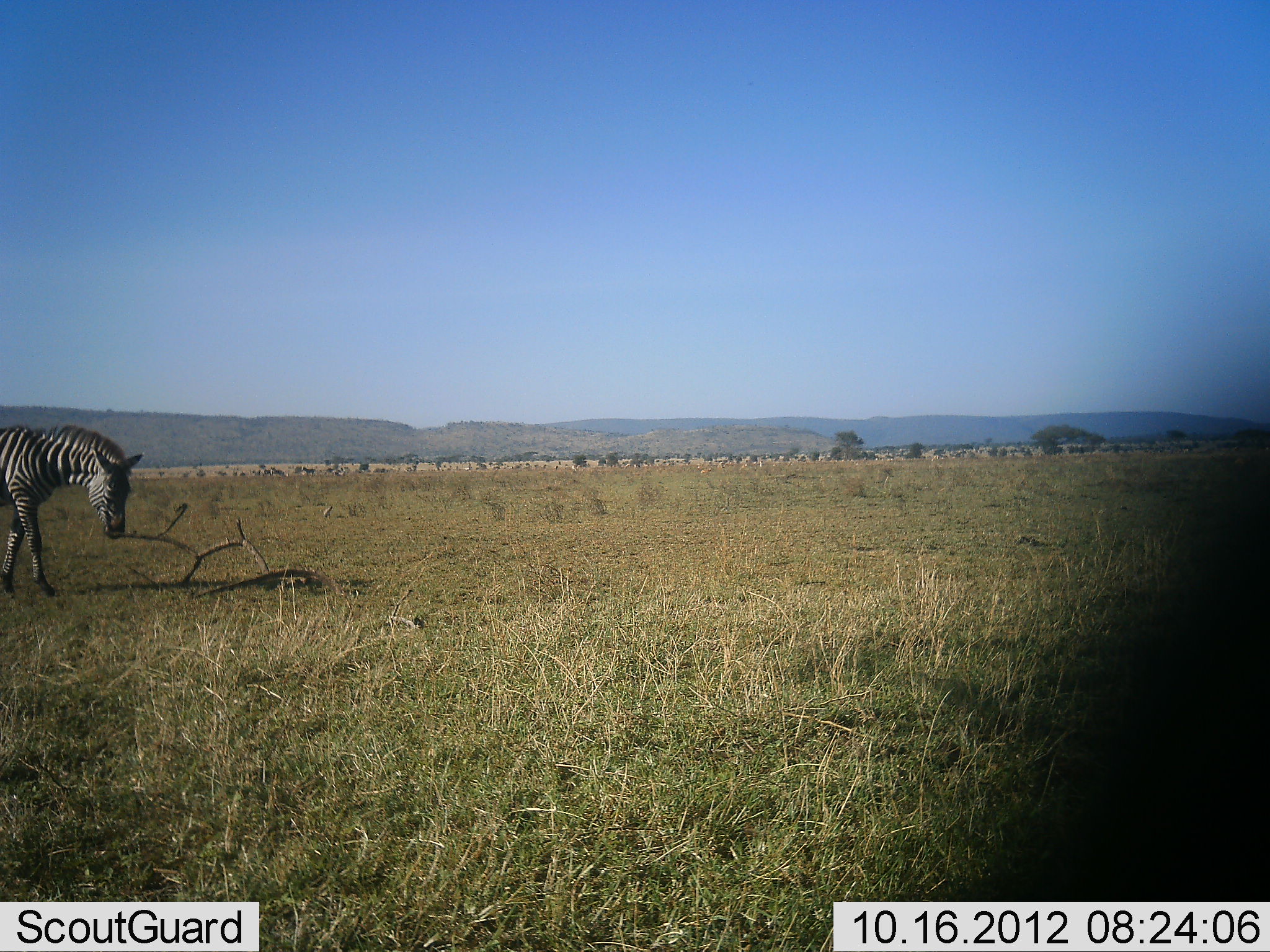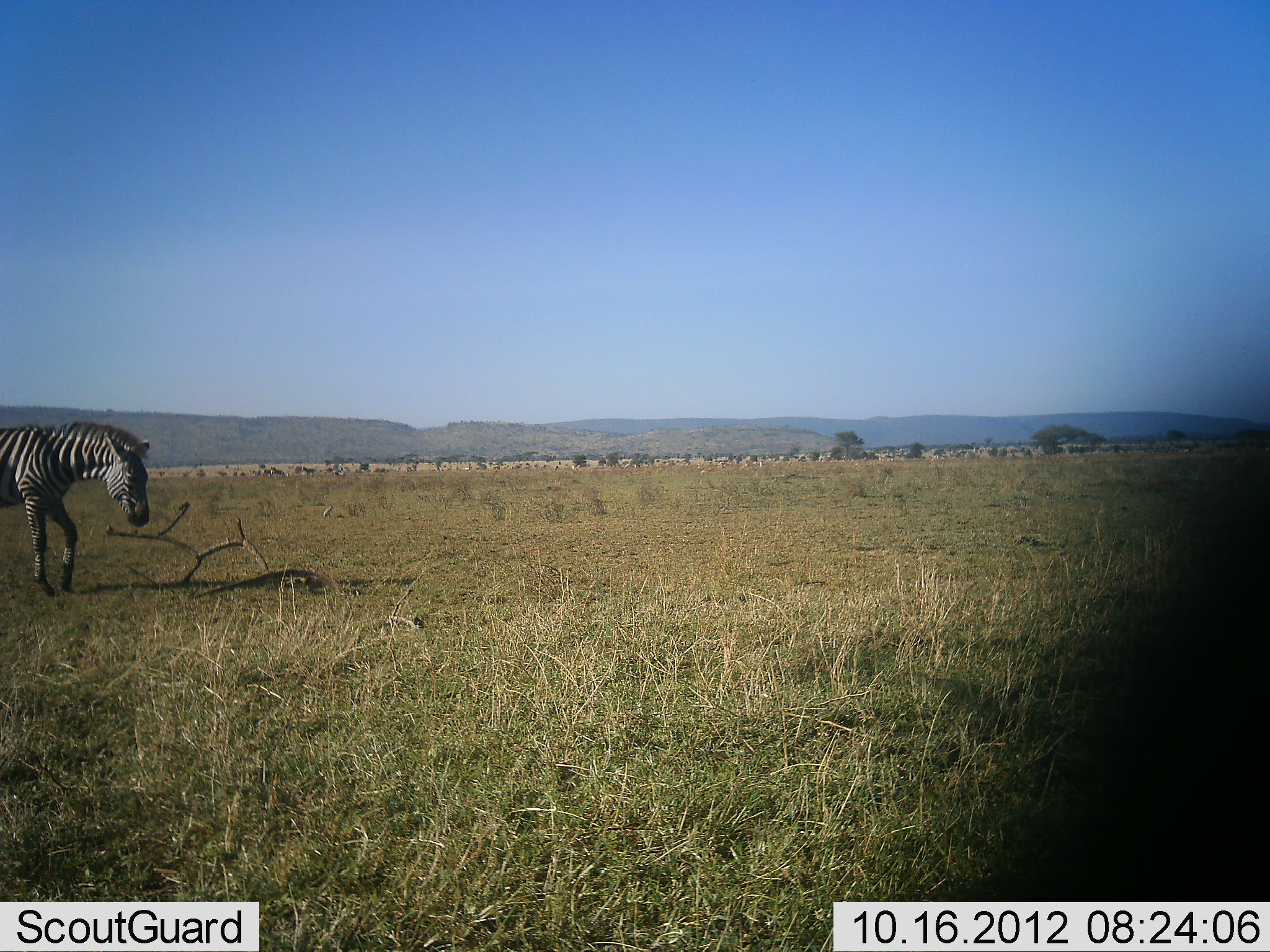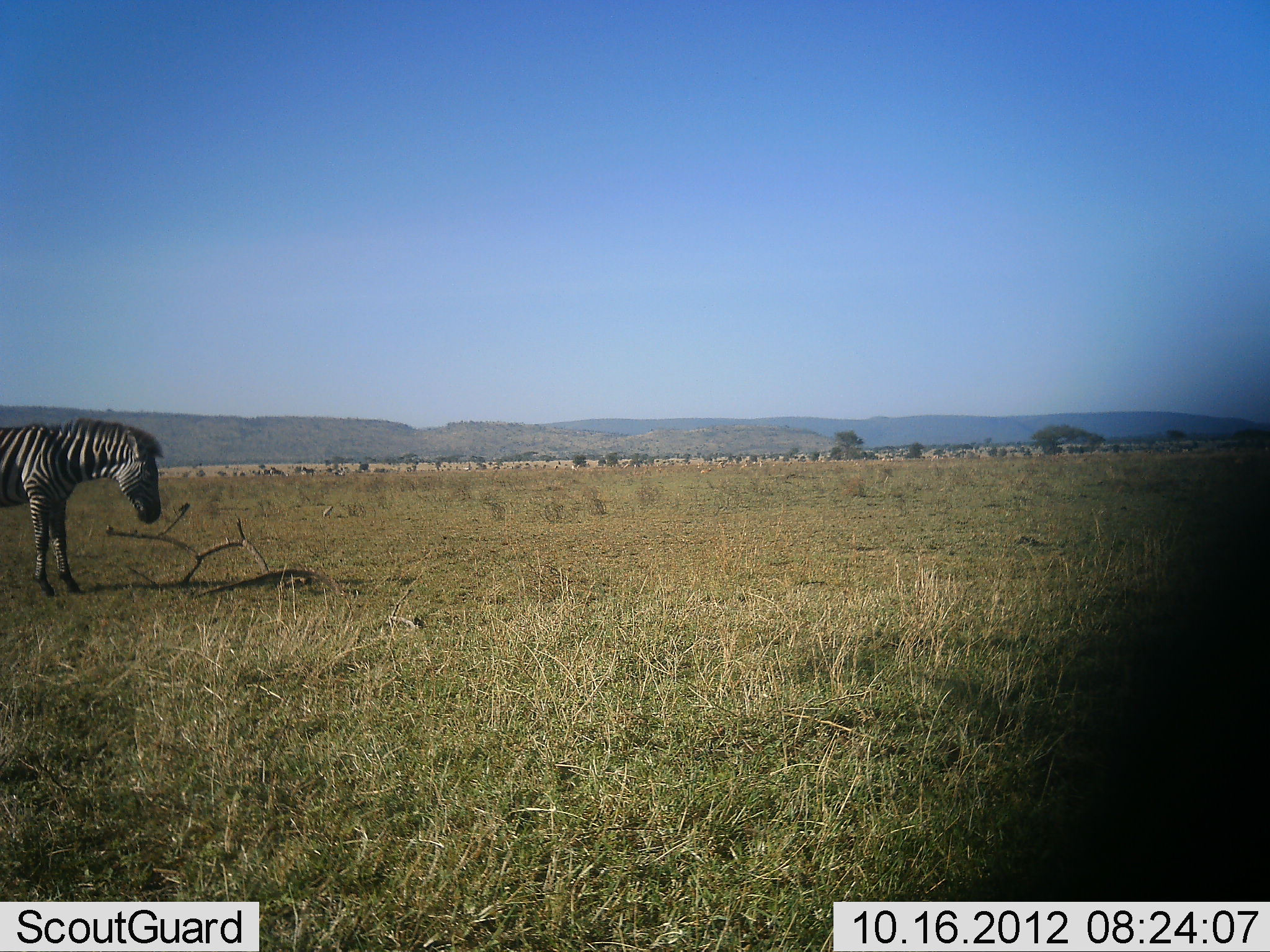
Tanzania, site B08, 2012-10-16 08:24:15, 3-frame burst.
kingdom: Animalia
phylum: Chordata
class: Mammalia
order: Perissodactyla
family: Equidae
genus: Equus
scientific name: Equus quagga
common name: plains zebra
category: zebra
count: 1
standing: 20%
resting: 0%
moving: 80%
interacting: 10%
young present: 0%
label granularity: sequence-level